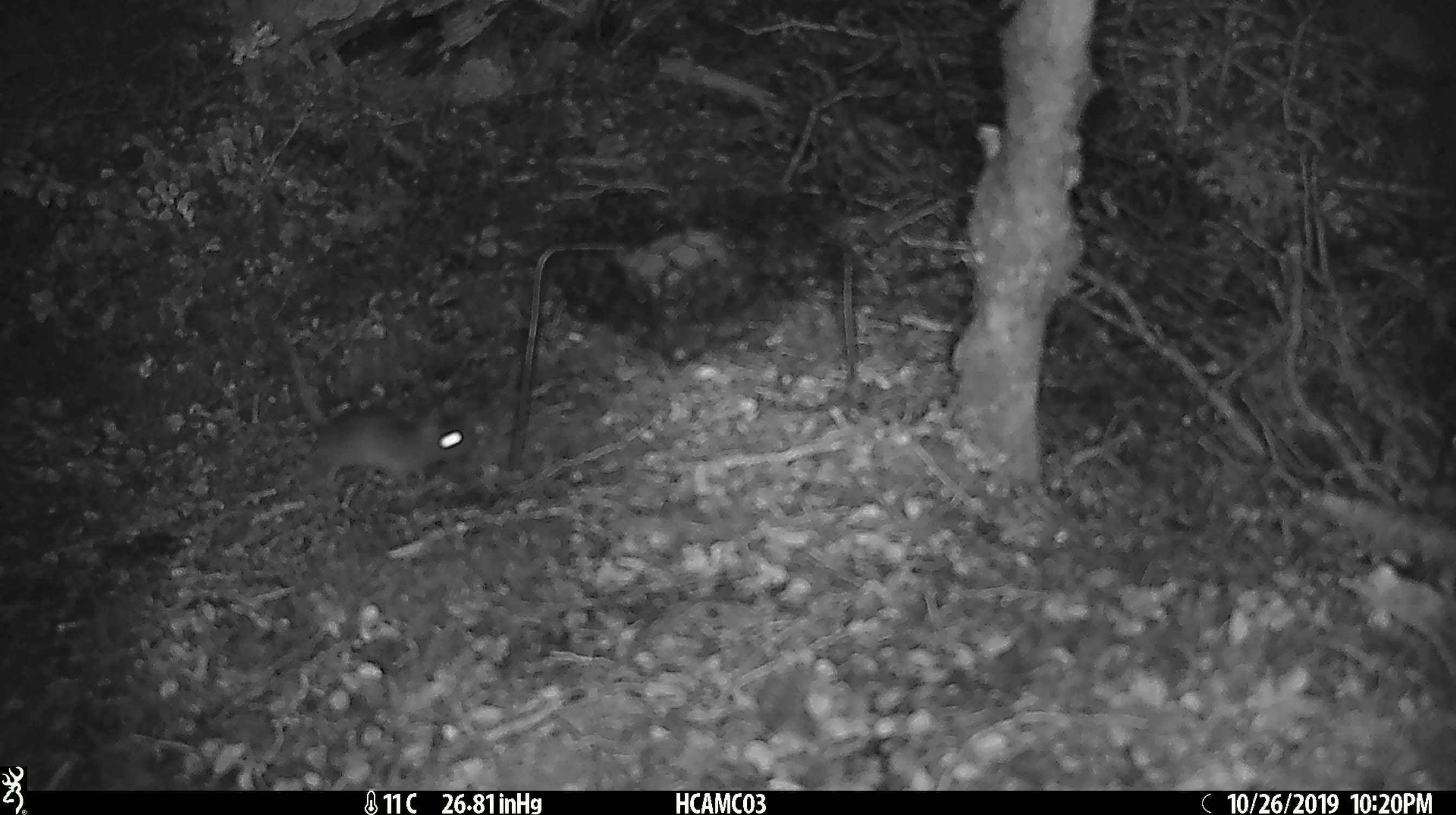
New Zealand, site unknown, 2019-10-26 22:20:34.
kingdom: Animalia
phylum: Chordata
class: Mammalia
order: Rodentia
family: Muridae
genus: Mus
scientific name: Mus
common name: mouse